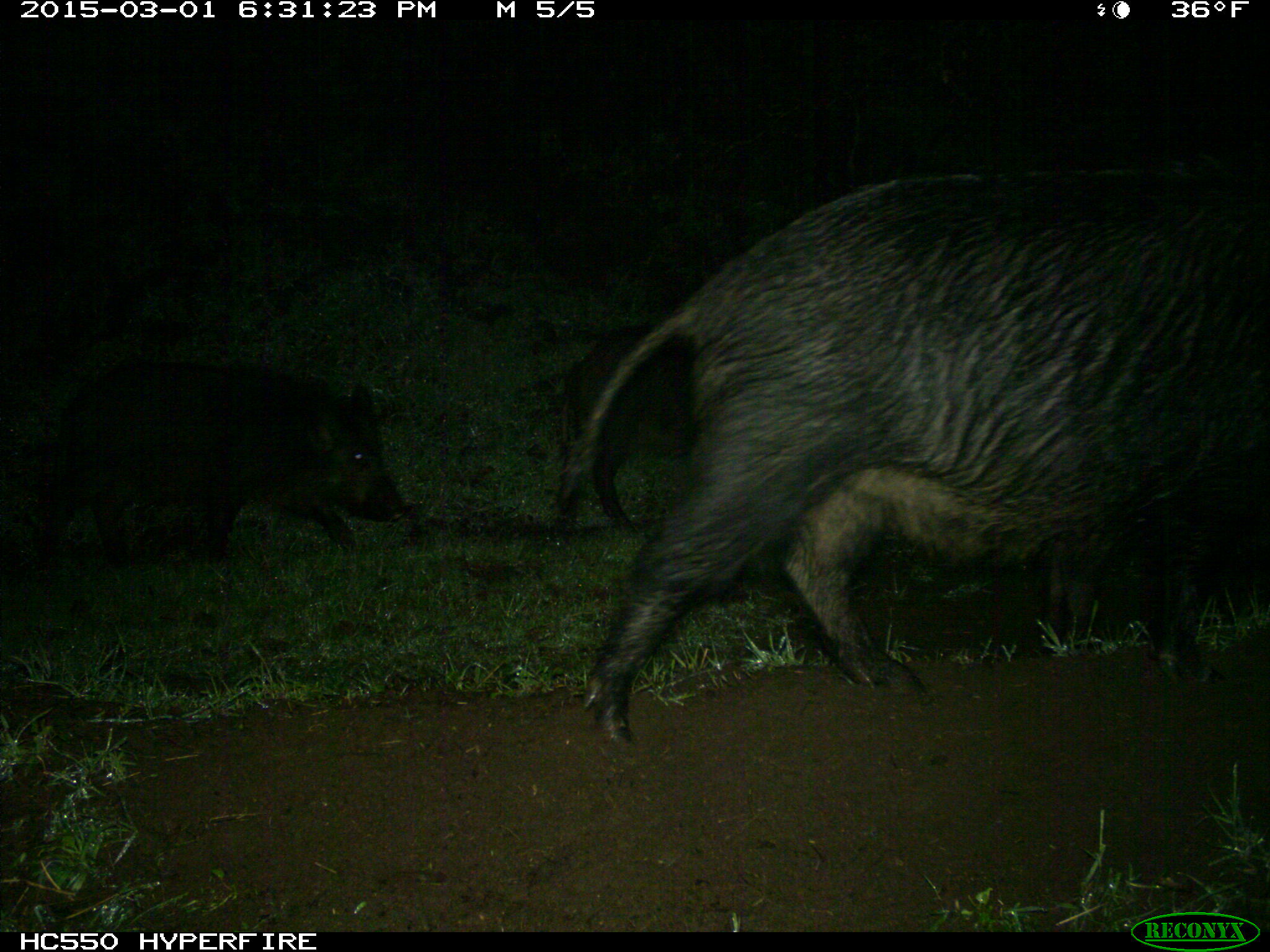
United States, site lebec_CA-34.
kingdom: Animalia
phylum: Chordata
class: Mammalia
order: Artiodactyla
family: Suidae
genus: Sus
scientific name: Sus scrofa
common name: wild boar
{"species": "Sus scrofa (wild boar)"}